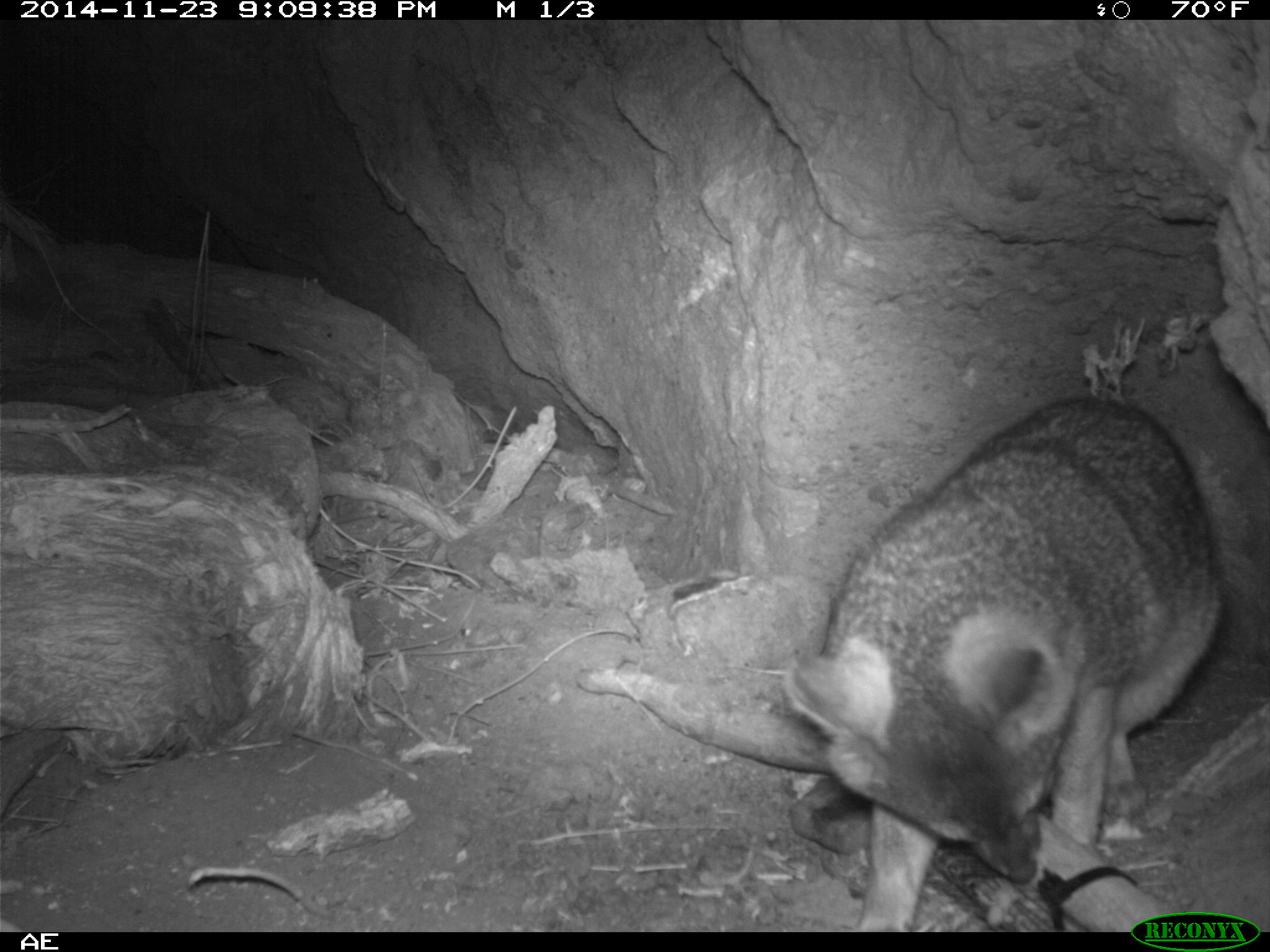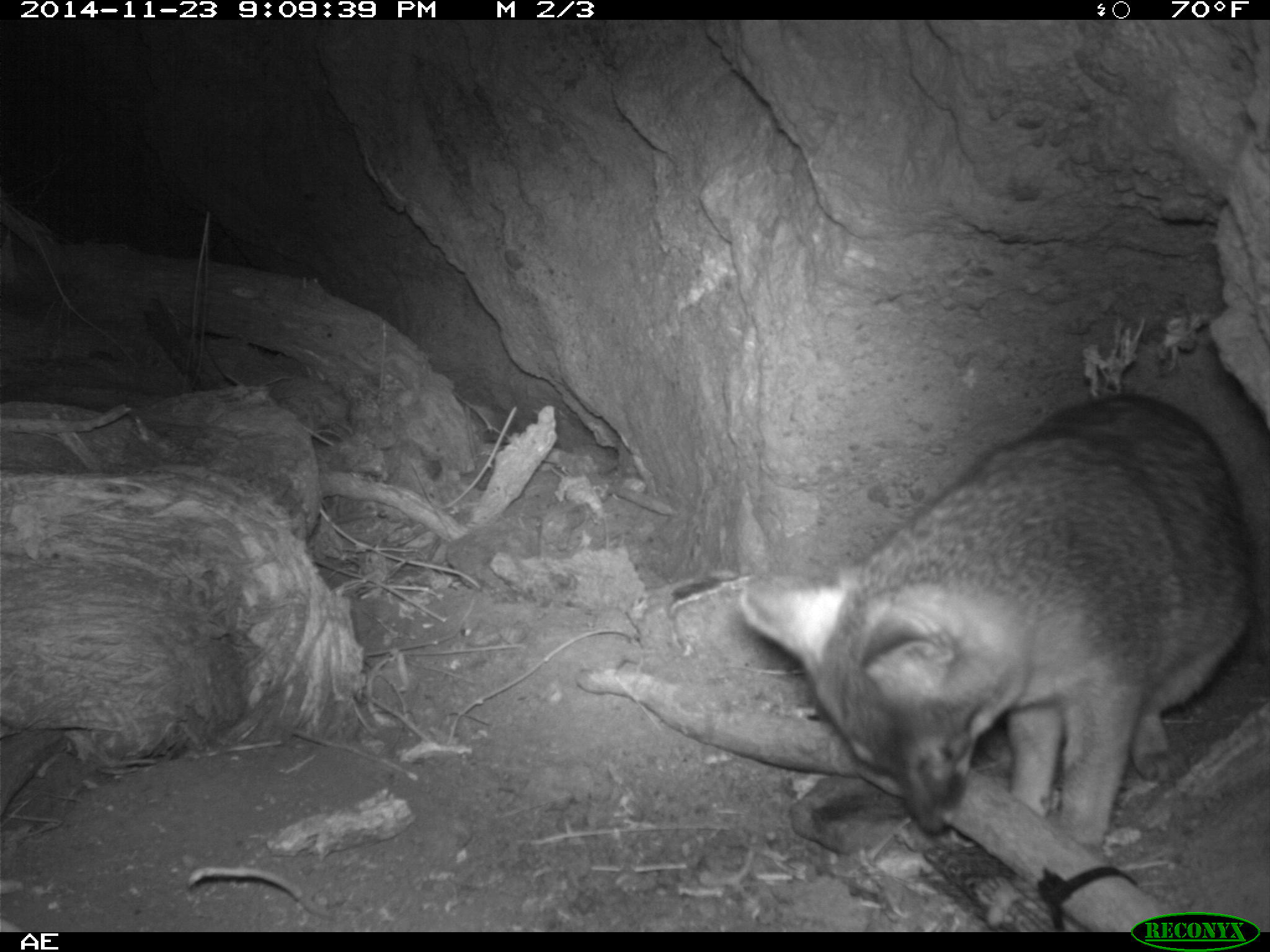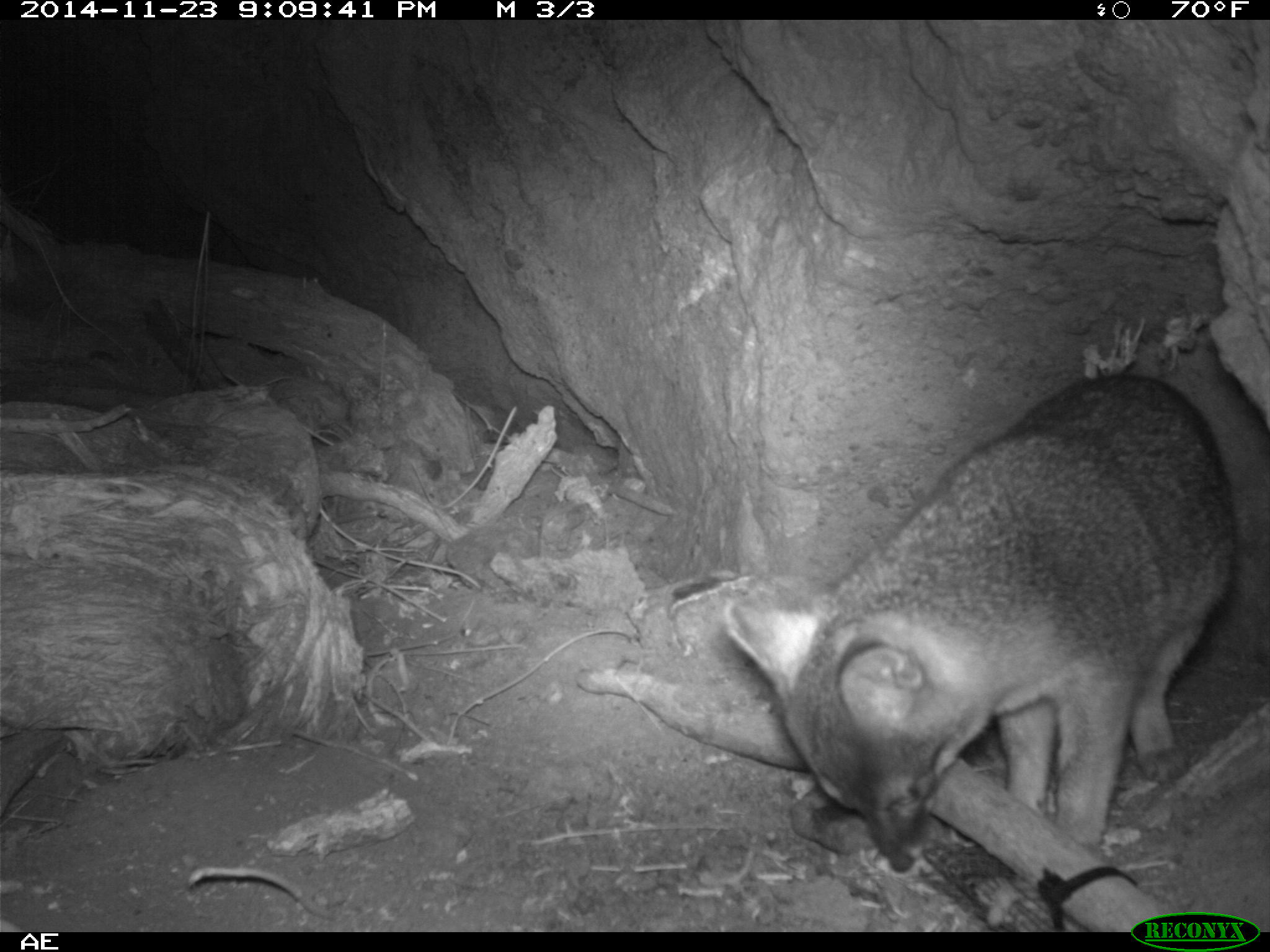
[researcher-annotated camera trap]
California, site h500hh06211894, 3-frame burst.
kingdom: Animalia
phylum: Chordata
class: Mammalia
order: Carnivora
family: Canidae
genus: Urocyon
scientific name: Urocyon littoralis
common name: island fox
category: fox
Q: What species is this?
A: Fox (island fox) (Urocyon littoralis).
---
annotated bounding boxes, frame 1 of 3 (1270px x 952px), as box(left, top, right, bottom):
fox: box(781, 394, 1269, 933)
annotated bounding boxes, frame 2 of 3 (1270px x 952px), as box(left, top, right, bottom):
fox: box(739, 393, 1254, 855)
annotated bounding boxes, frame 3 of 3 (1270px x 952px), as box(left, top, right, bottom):
fox: box(722, 374, 1237, 876)